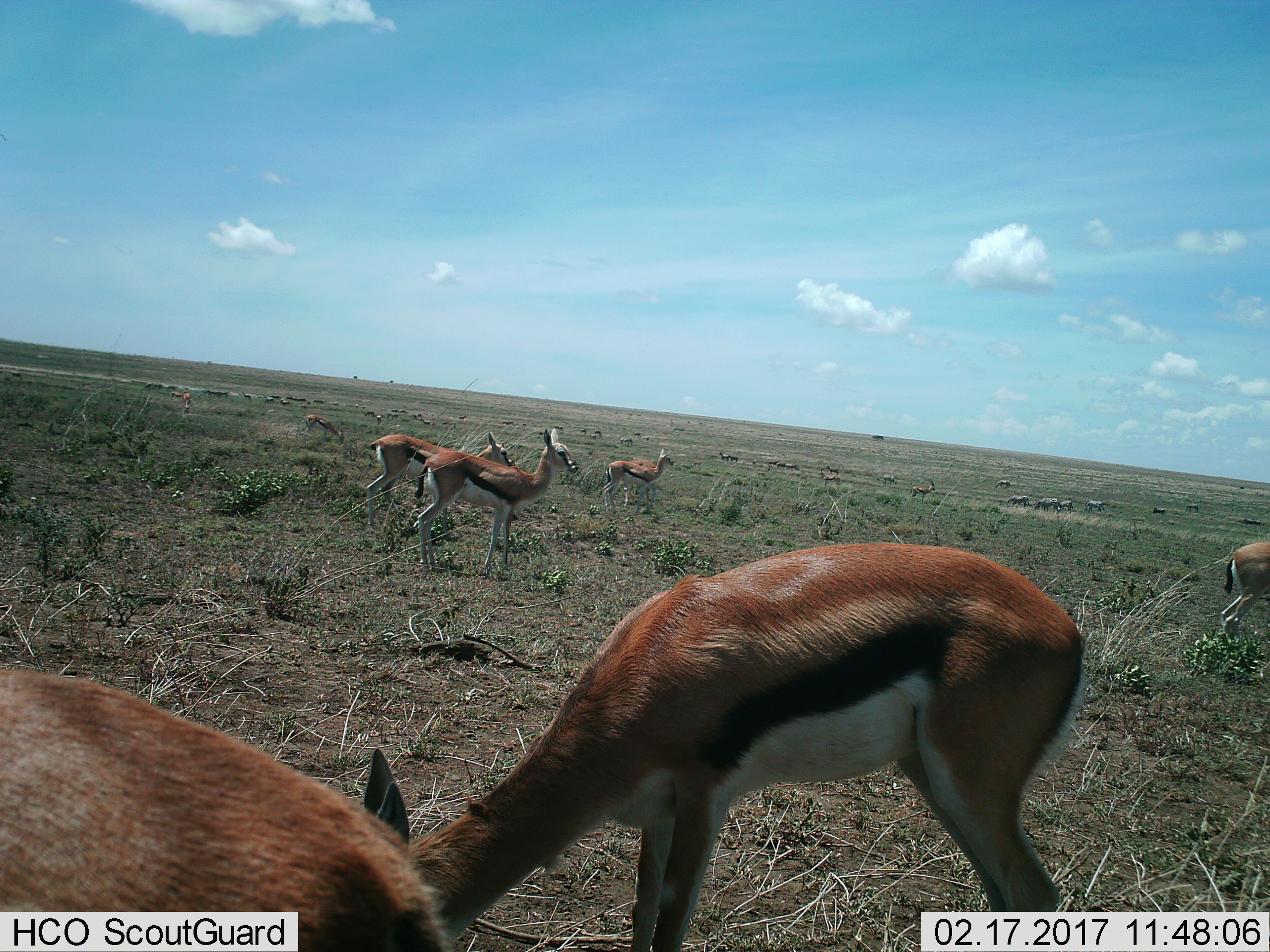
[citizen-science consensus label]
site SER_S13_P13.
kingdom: Animalia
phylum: Chordata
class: Mammalia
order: Artiodactyla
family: Bovidae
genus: Eudorcas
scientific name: Eudorcas thomsonii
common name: thomson's gazelle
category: gazellethomsons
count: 11-50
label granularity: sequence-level